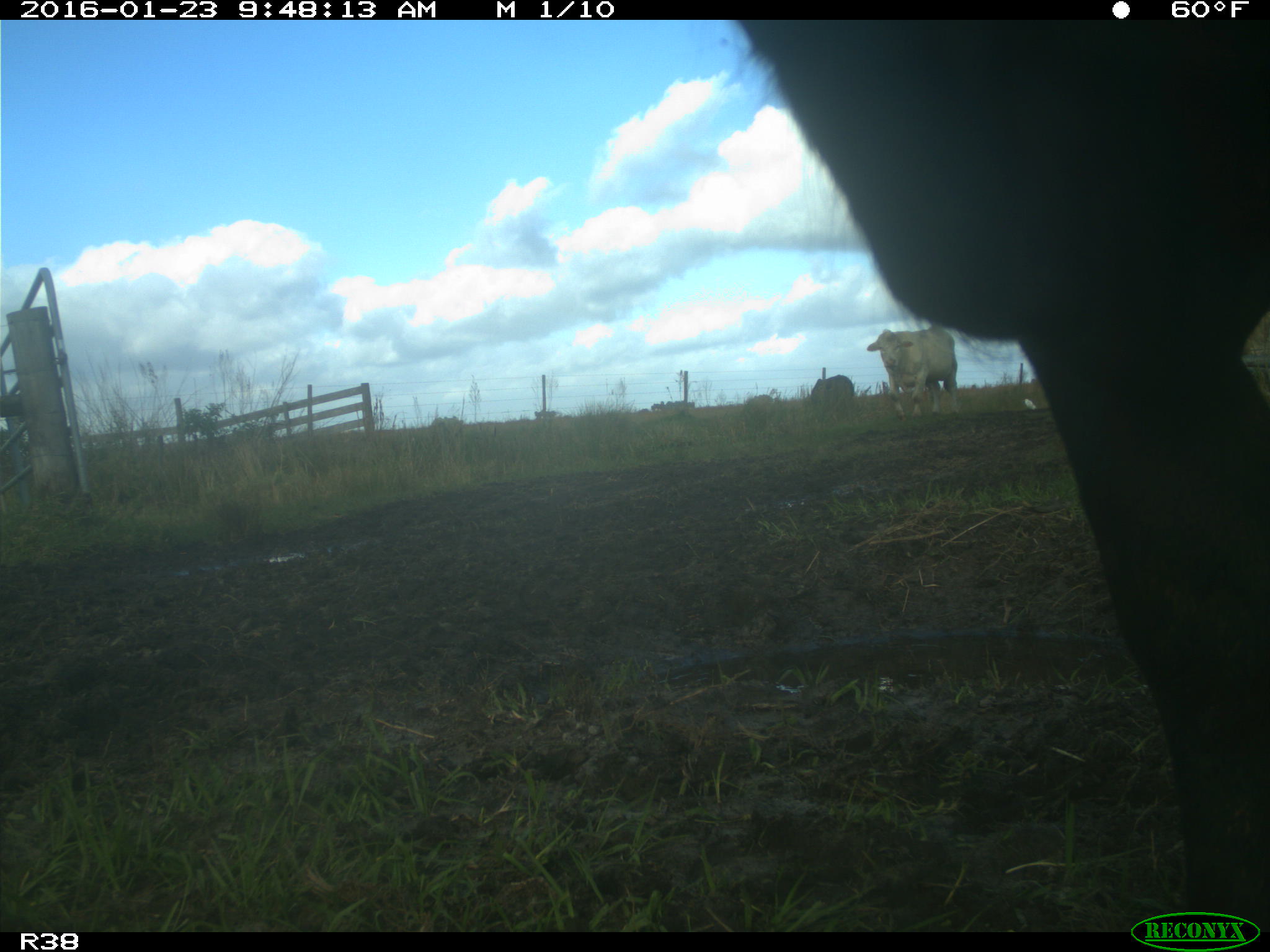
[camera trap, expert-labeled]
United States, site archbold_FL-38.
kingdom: Animalia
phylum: Chordata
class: Mammalia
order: Artiodactyla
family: Bovidae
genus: Bos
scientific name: Bos taurus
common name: domestic cow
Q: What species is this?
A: Bos taurus (domestic cow).